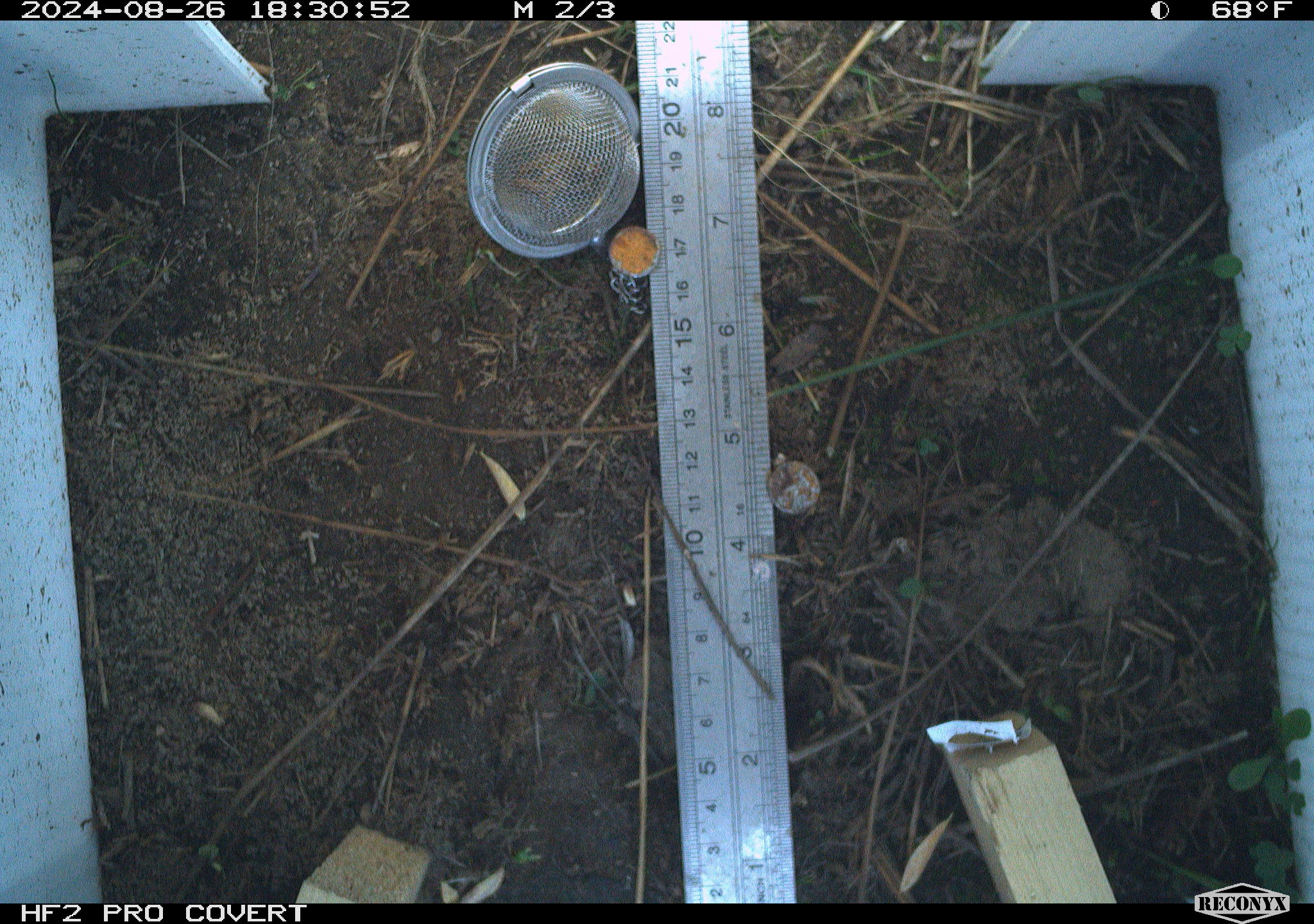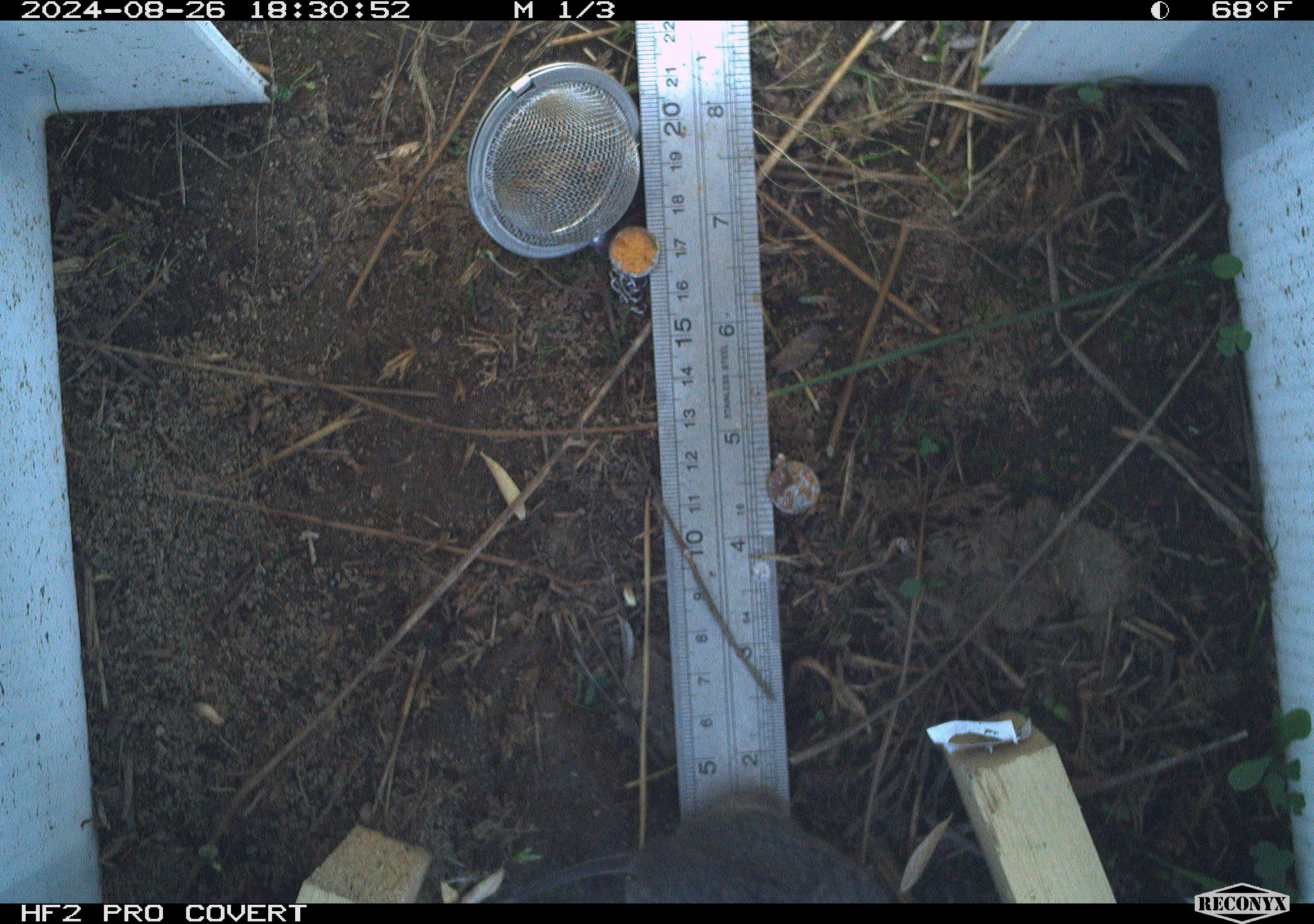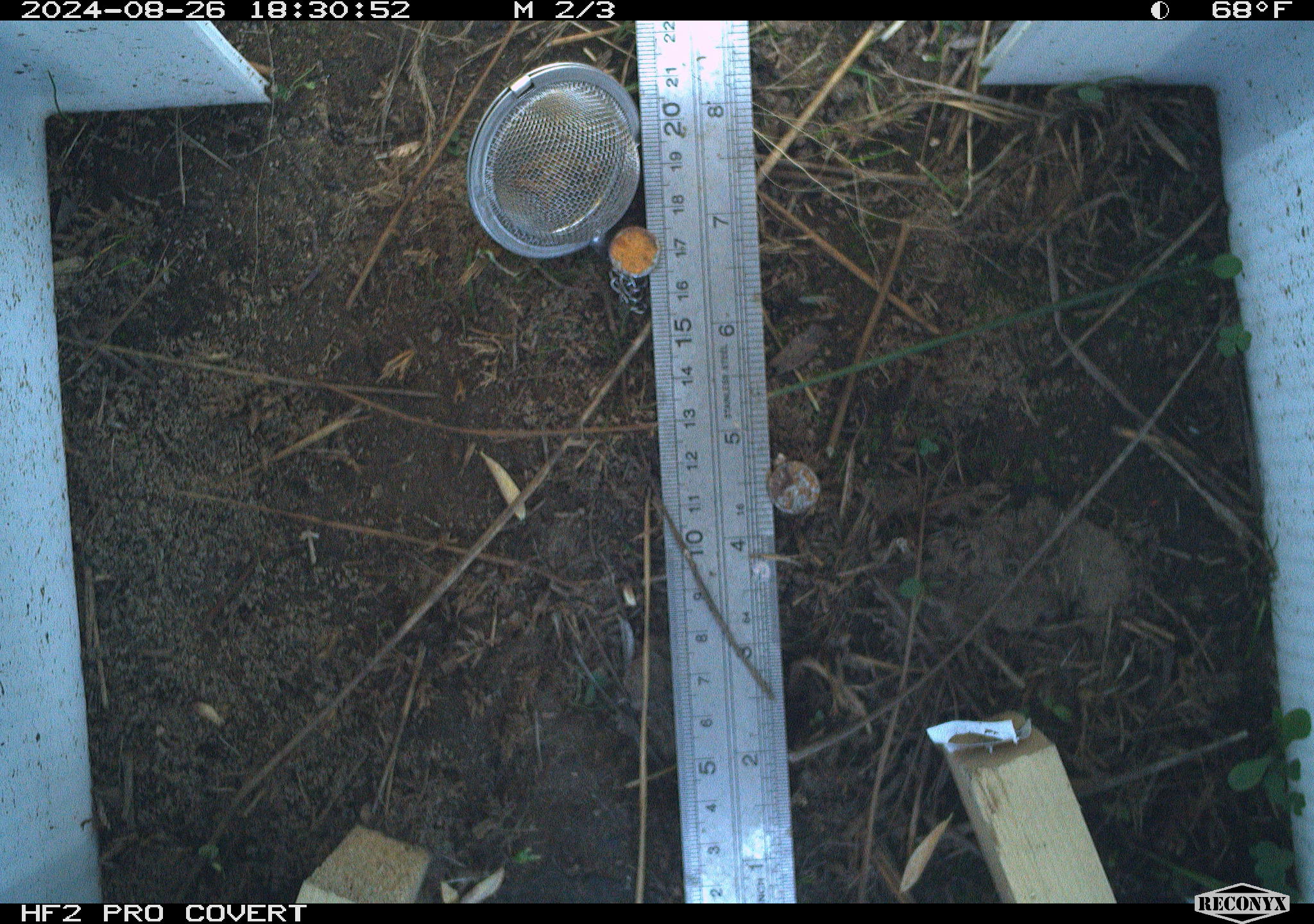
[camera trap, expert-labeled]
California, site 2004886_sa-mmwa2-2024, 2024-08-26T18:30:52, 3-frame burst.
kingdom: Animalia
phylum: Chordata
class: Mammalia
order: Rodentia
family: Cricetidae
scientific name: Arvicolinae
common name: voles, lemmings, and muskrats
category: arvicolinae subfamily